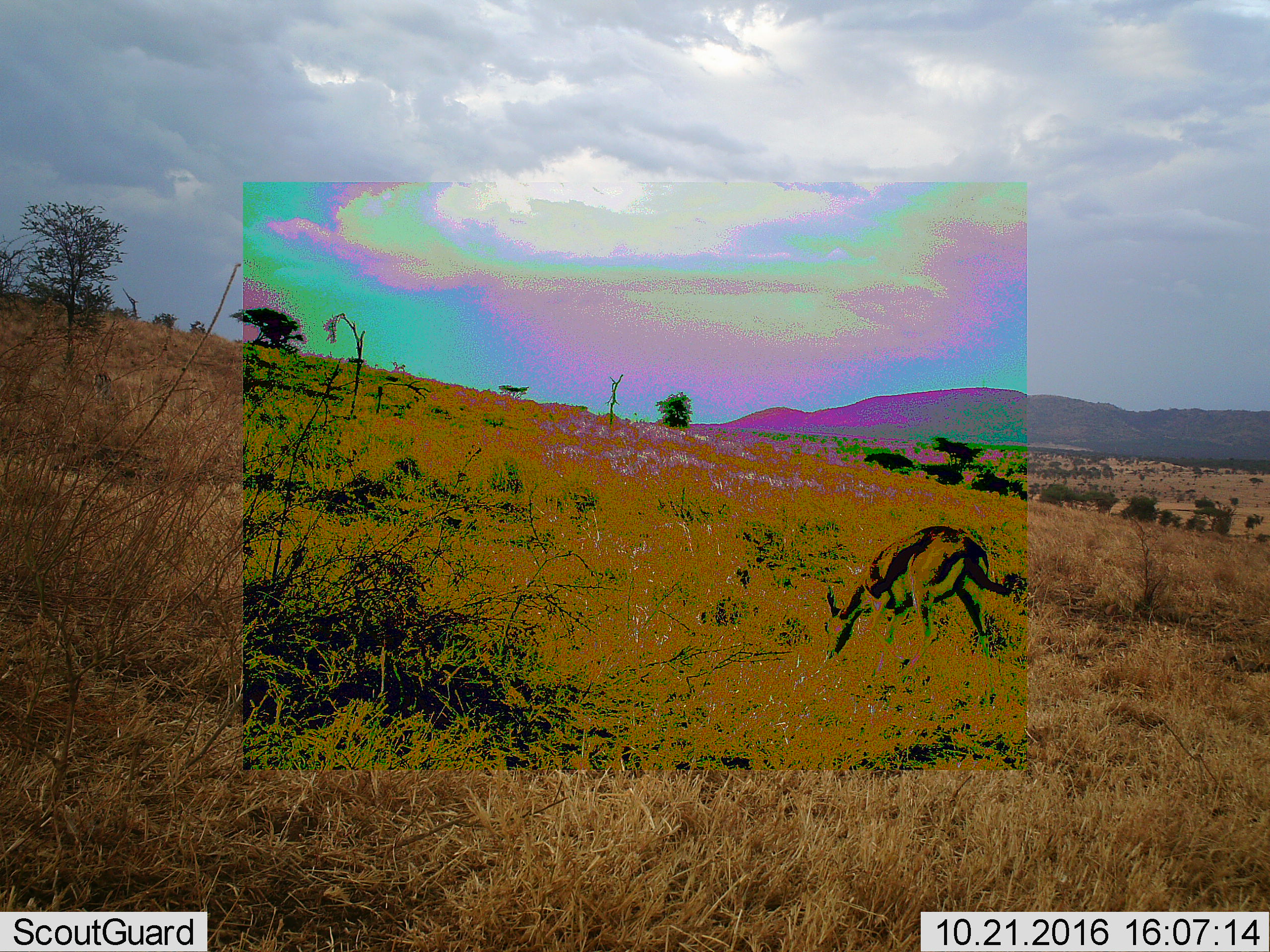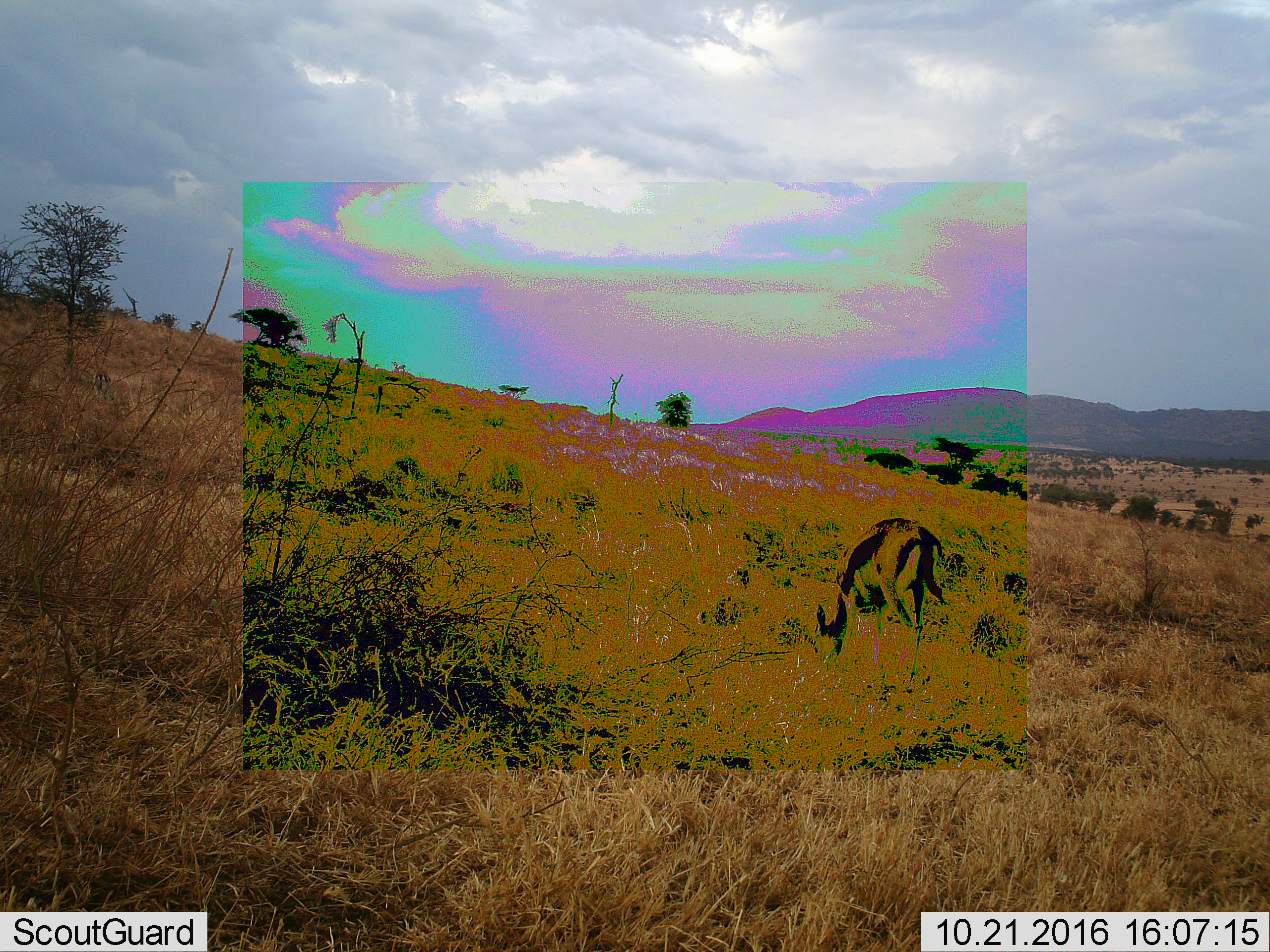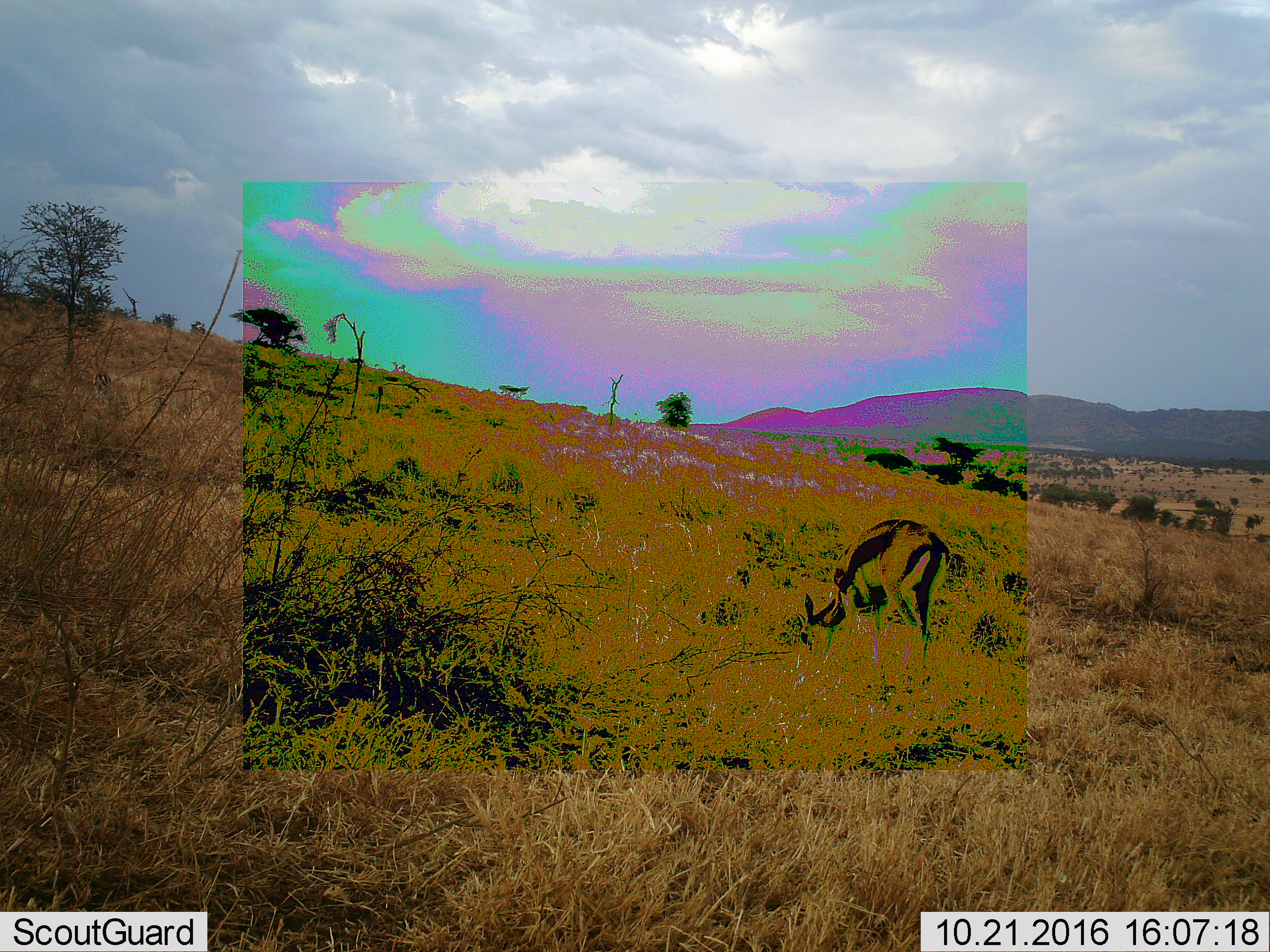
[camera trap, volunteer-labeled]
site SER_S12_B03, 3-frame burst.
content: unidentified animal